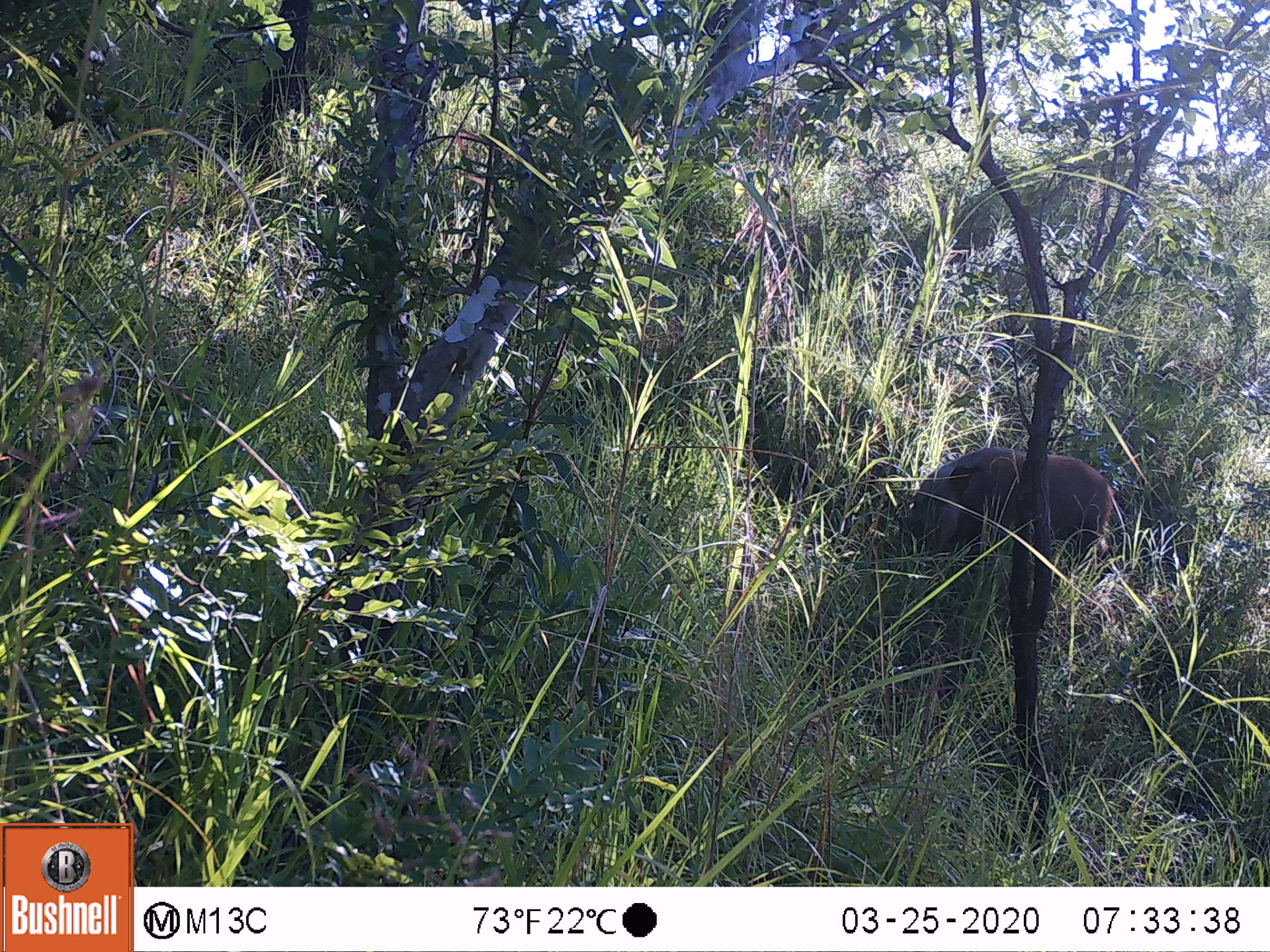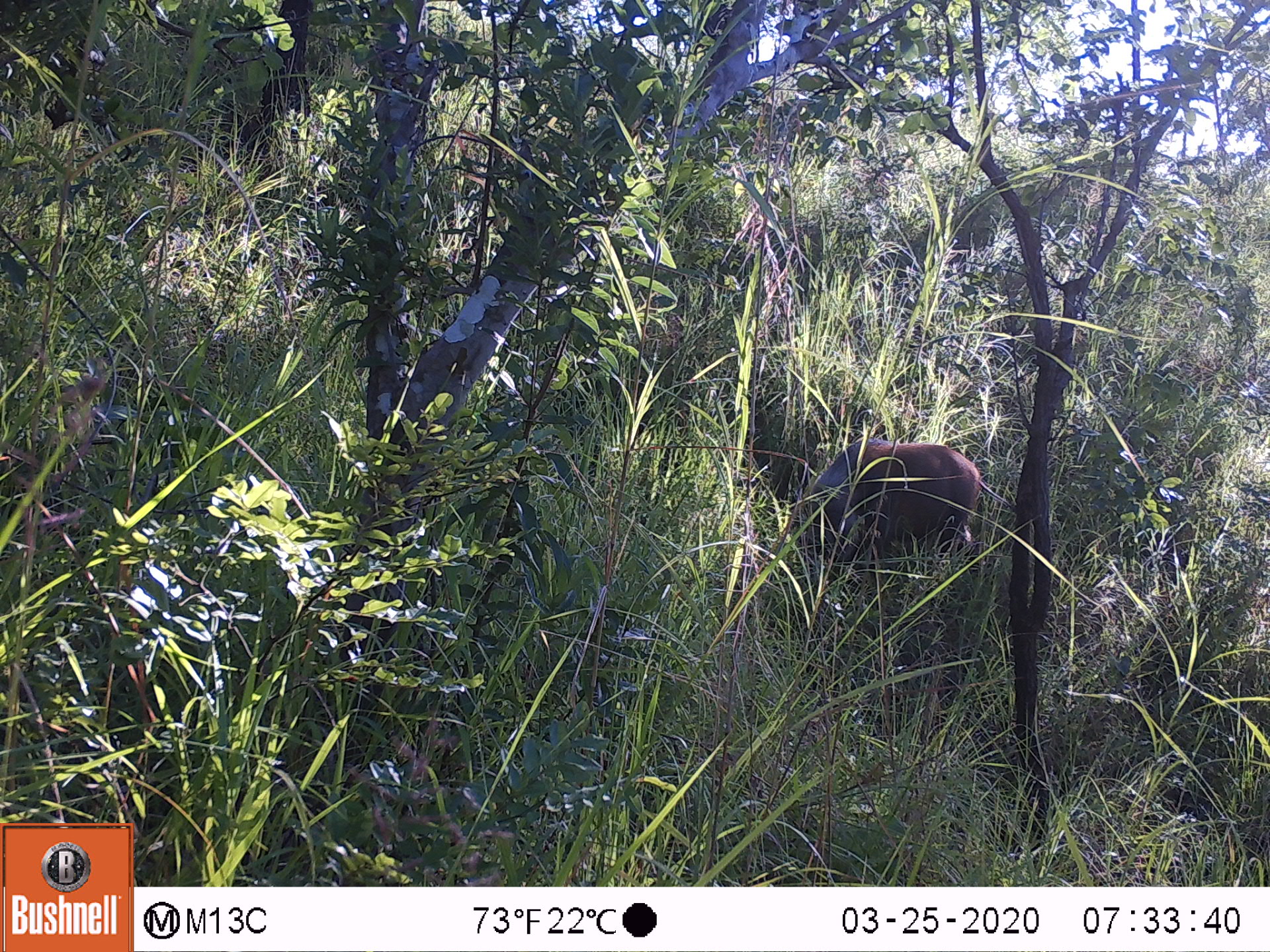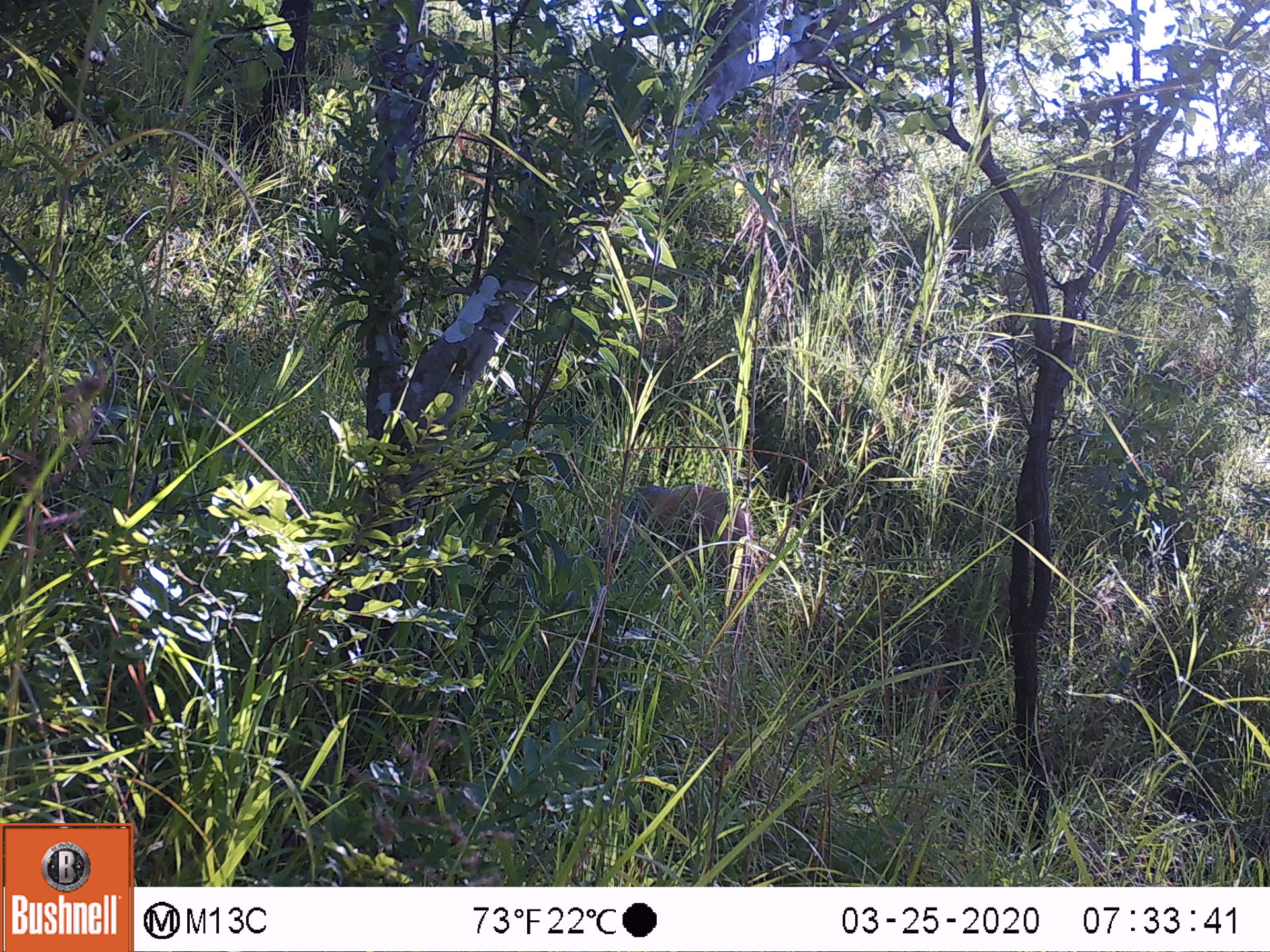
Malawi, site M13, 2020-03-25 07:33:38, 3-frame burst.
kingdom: Animalia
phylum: Chordata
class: Mammalia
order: Artiodactyla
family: Suidae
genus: Potamochoerus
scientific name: Potamochoerus larvatus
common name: bushpig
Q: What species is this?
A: Bushpig (Potamochoerus larvatus).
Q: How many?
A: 1.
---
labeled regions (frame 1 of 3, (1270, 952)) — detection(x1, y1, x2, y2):
bushpig: detection(885, 442, 1121, 575)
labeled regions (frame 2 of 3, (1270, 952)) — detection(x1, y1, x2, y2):
bushpig: detection(783, 431, 988, 565)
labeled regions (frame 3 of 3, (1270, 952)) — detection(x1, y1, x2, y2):
bushpig: detection(571, 475, 765, 604)